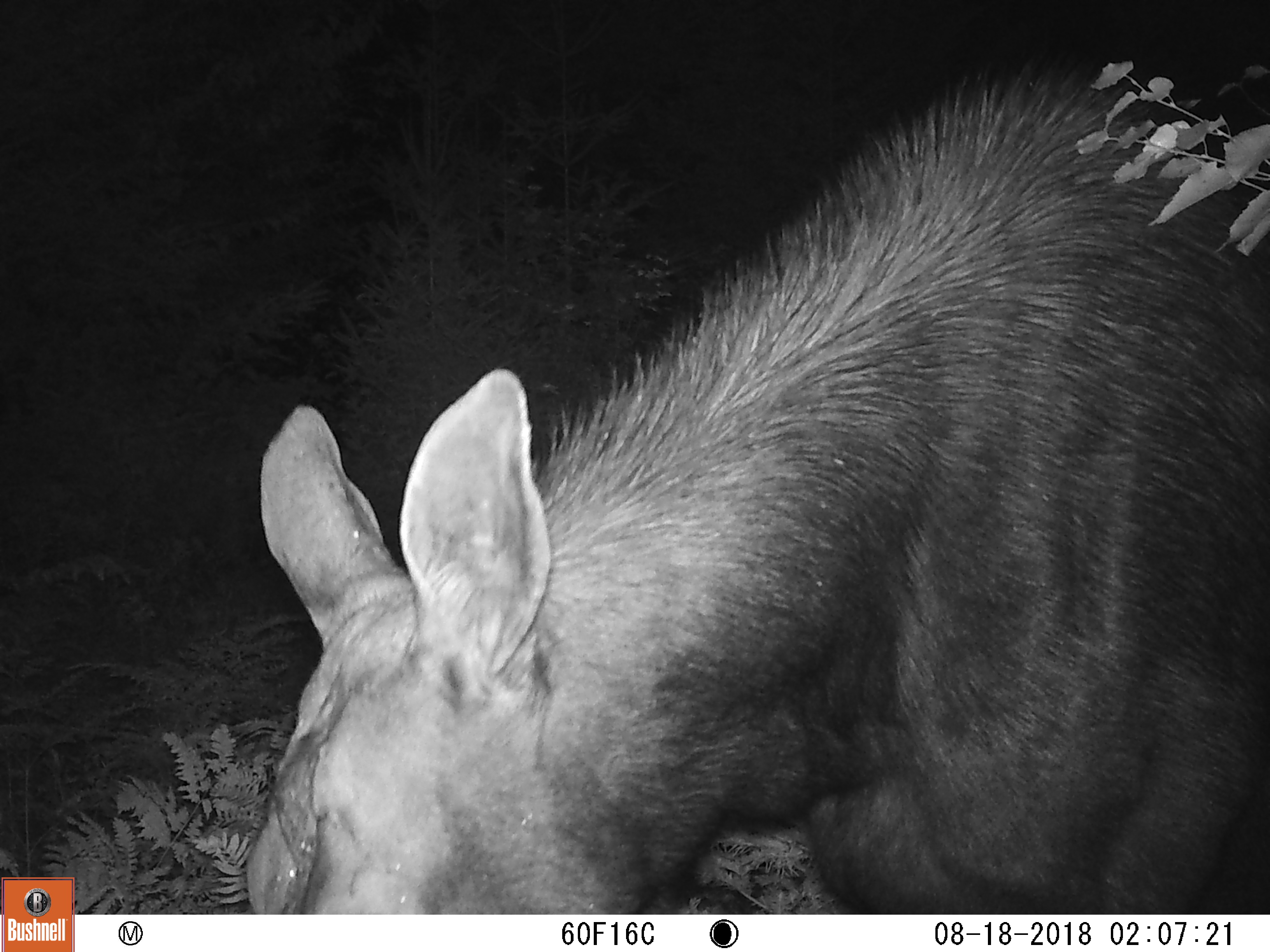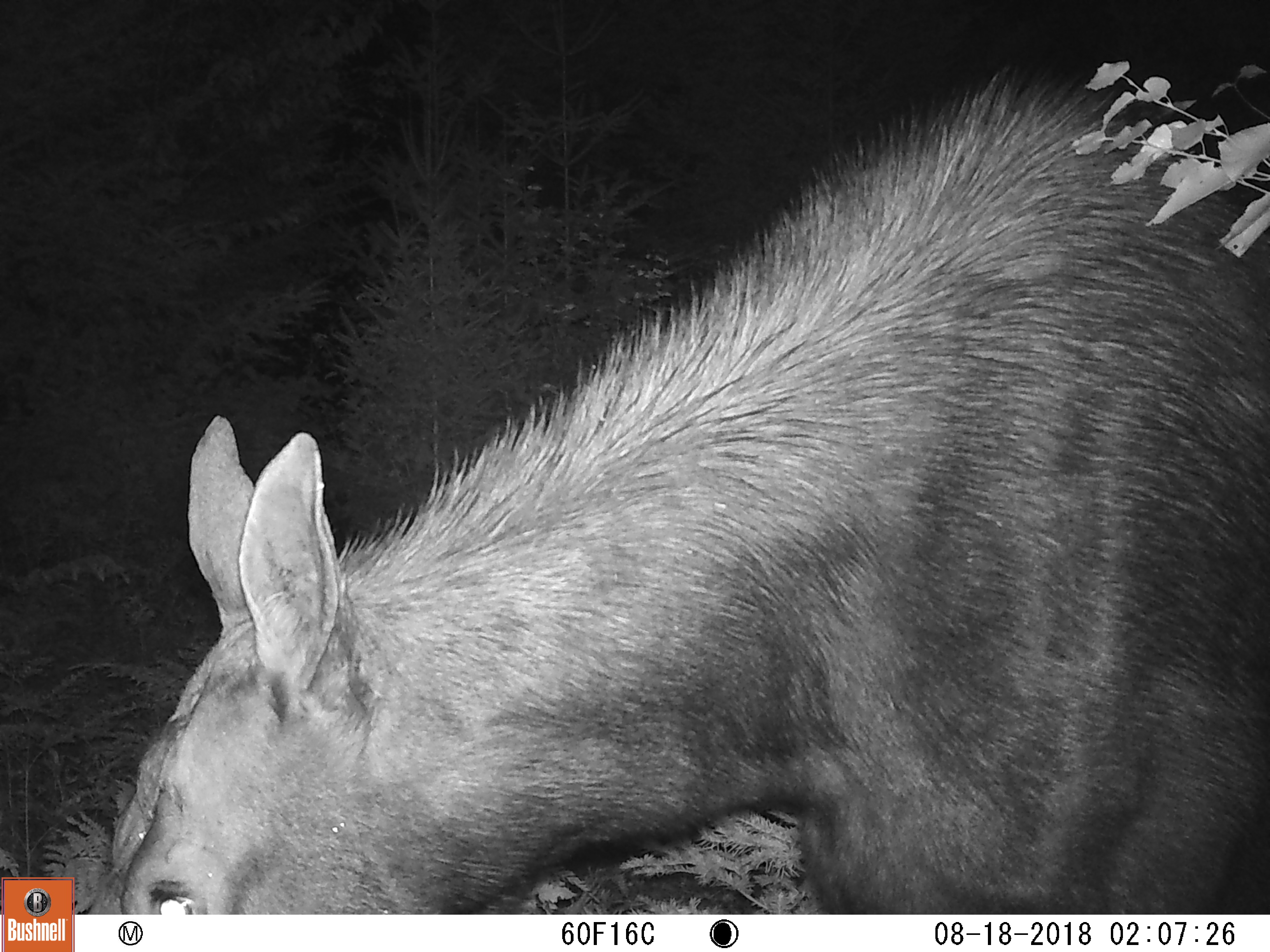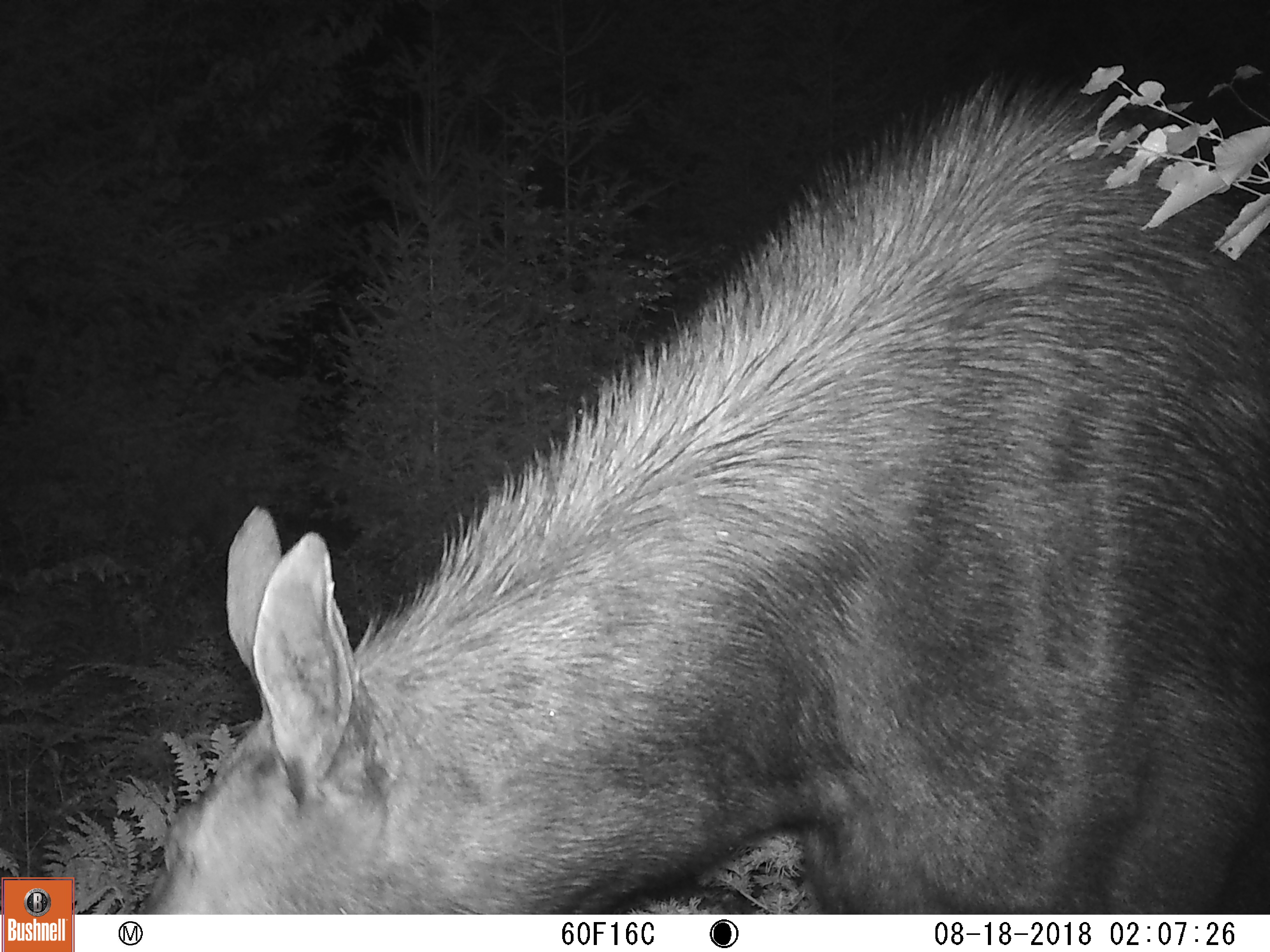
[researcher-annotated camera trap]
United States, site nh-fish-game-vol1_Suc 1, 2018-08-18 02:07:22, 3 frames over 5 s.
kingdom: Animalia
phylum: Chordata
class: Mammalia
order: Artiodactyla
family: Cervidae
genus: Alces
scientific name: Alces alces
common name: moose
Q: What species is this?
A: Moose (Alces alces).